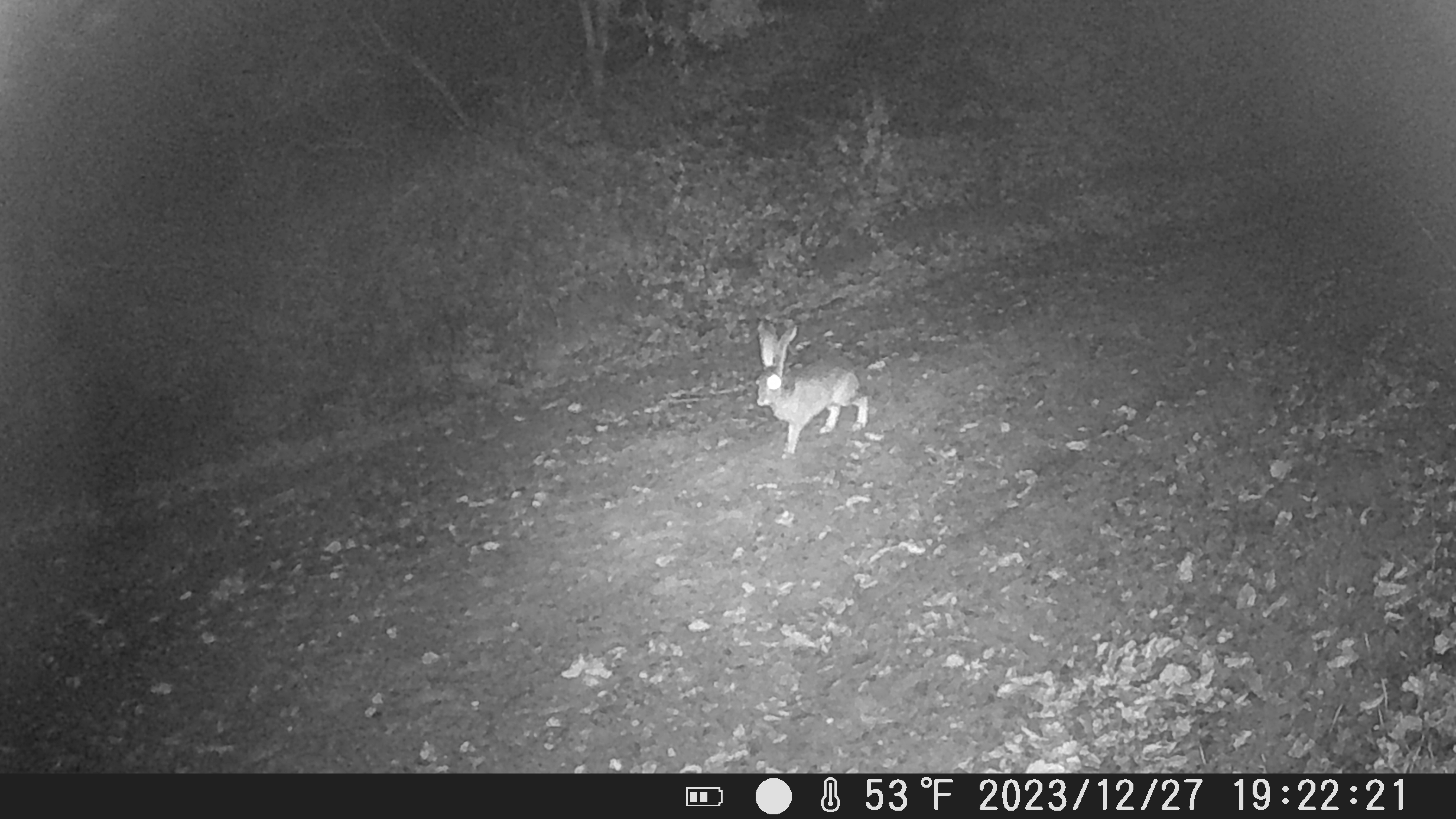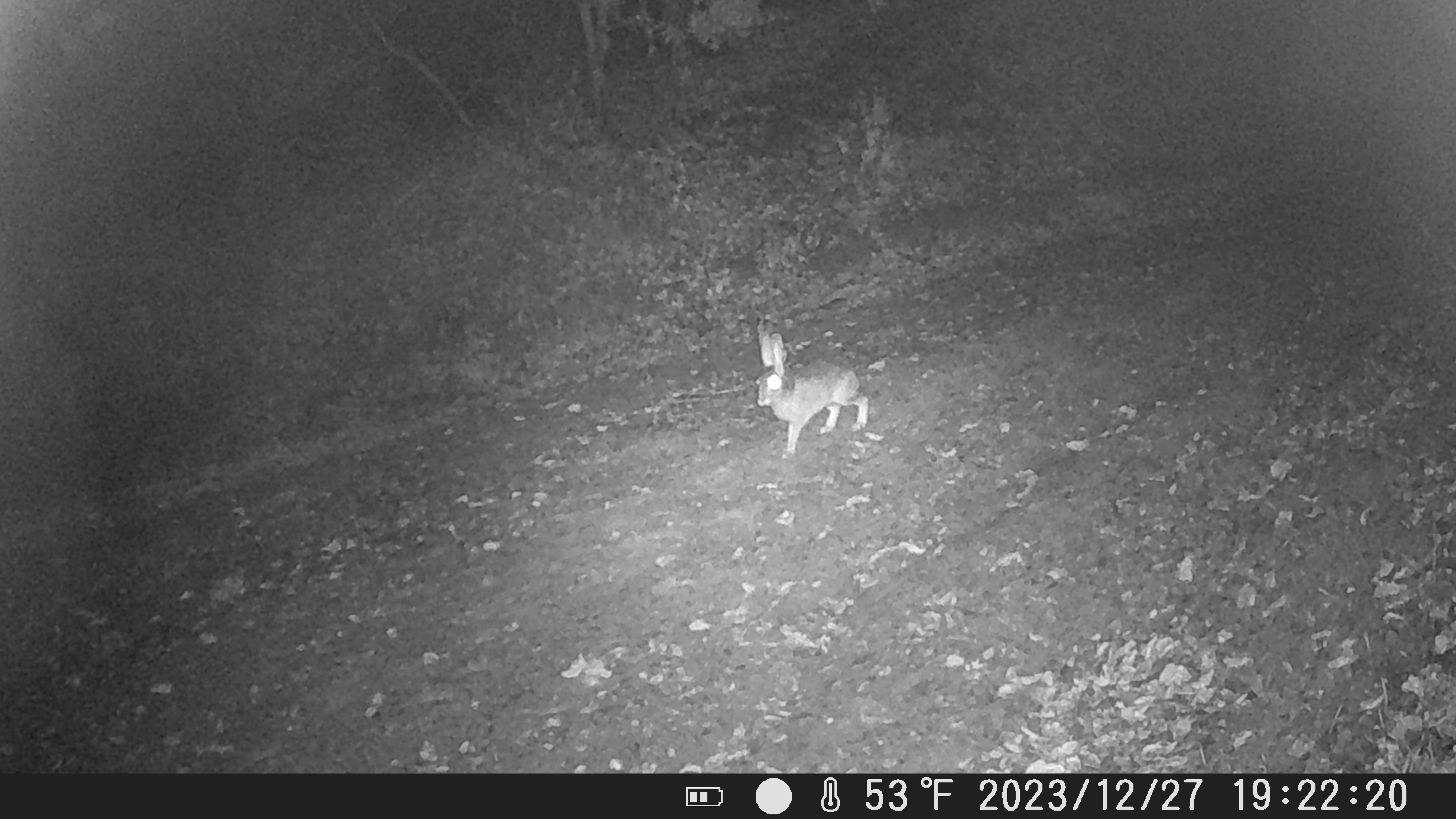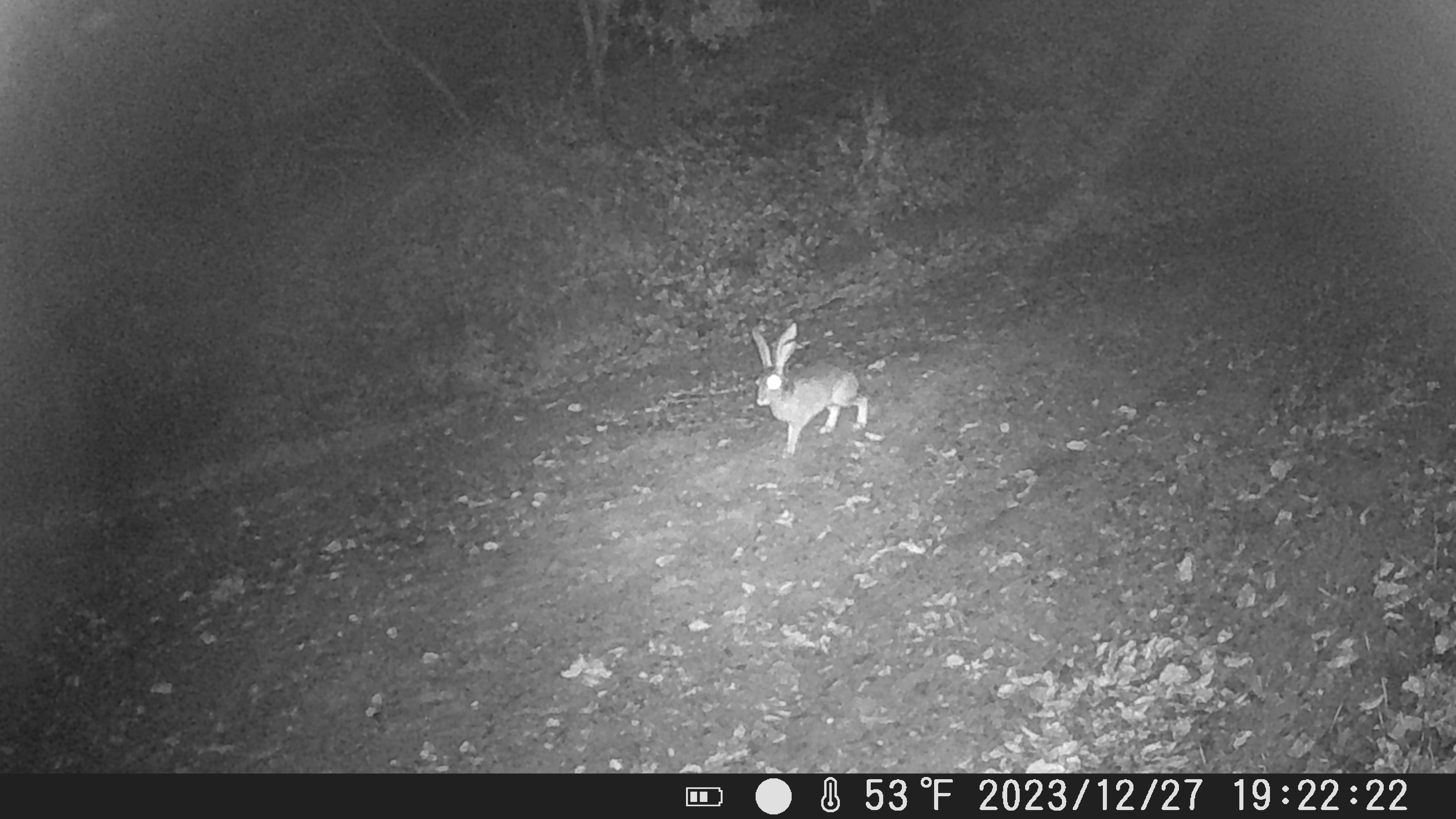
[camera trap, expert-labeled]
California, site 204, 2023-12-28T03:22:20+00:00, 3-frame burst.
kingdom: Animalia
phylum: Chordata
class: Mammalia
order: Lagomorpha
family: Leporidae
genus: Lepus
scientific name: Lepus californicus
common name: black-tailed jackrabbit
Black-tailed jackrabbit (Lepus californicus).